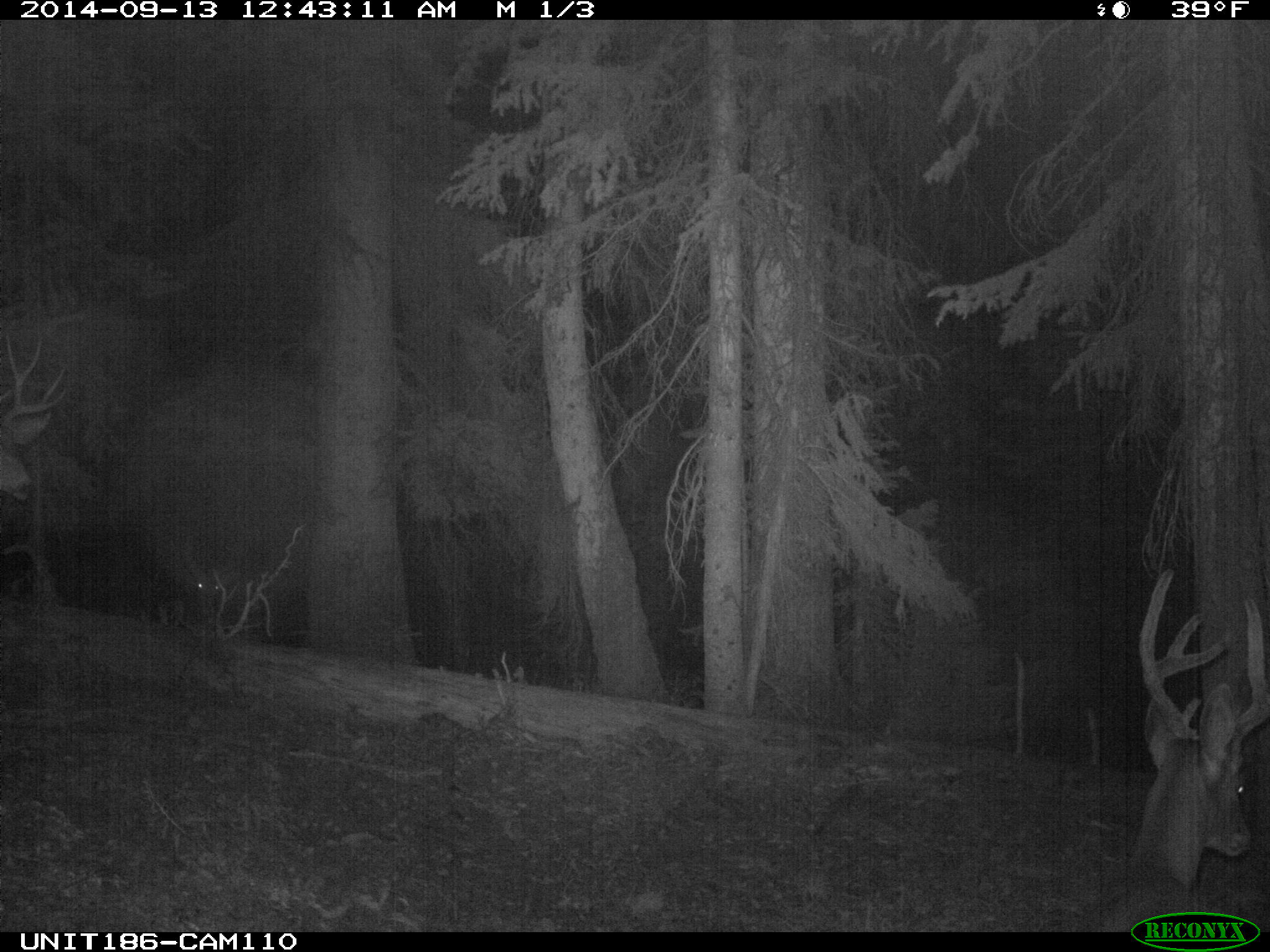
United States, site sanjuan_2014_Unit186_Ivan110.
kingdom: Animalia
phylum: Chordata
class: Mammalia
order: Artiodactyla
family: Cervidae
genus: Odocoileus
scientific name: Odocoileus hemionus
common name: mule deer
Odocoileus hemionus (mule deer).